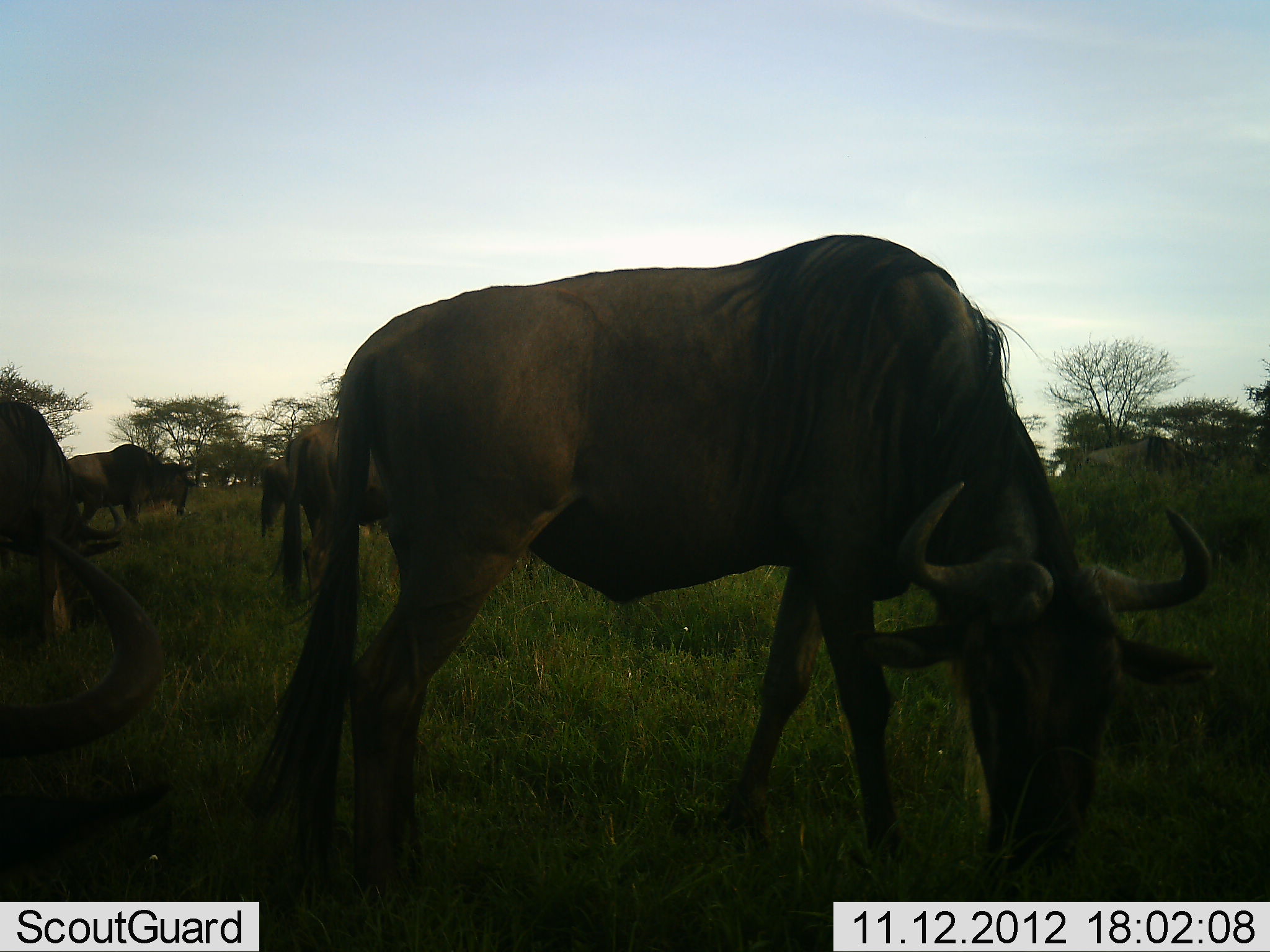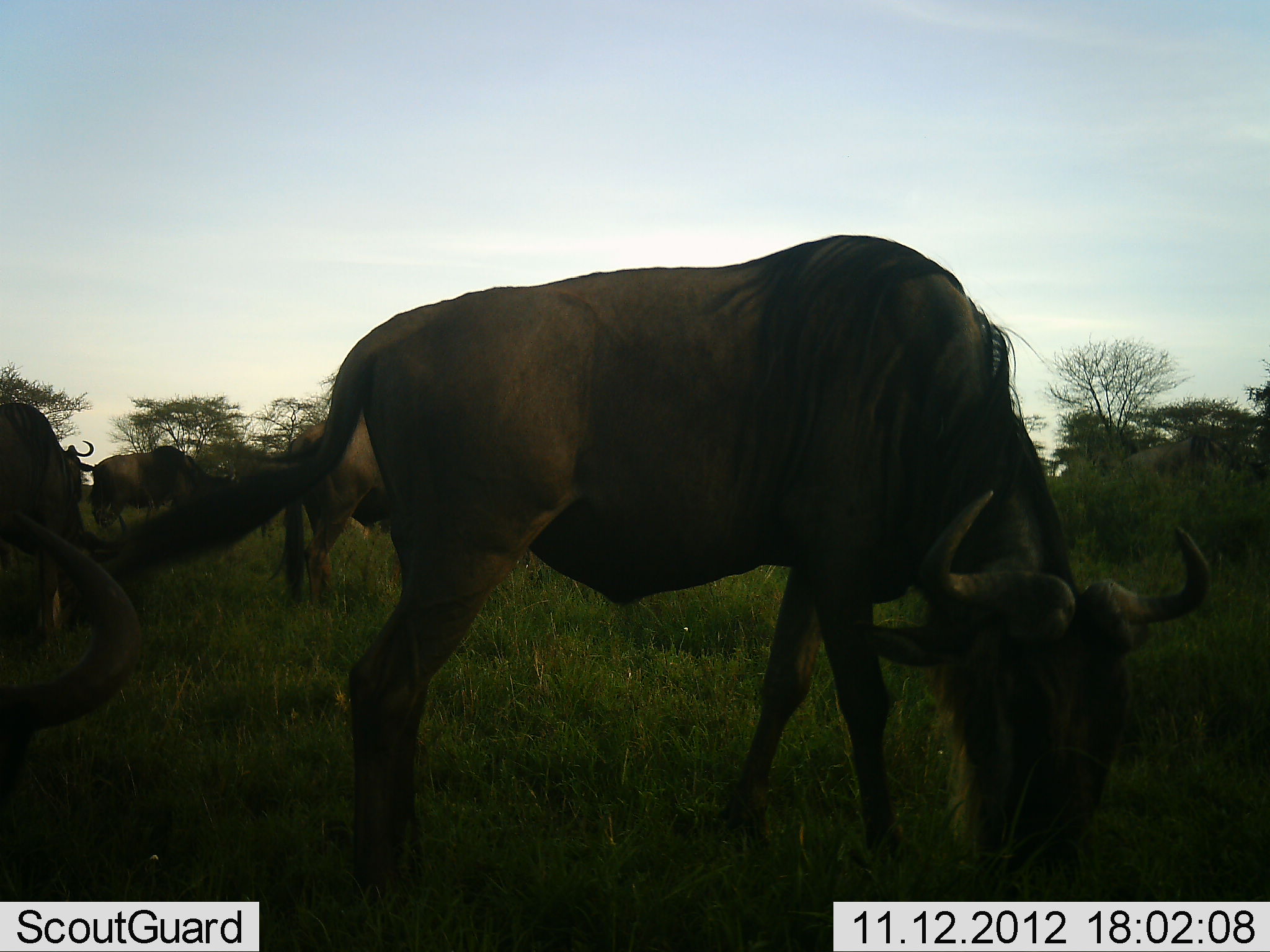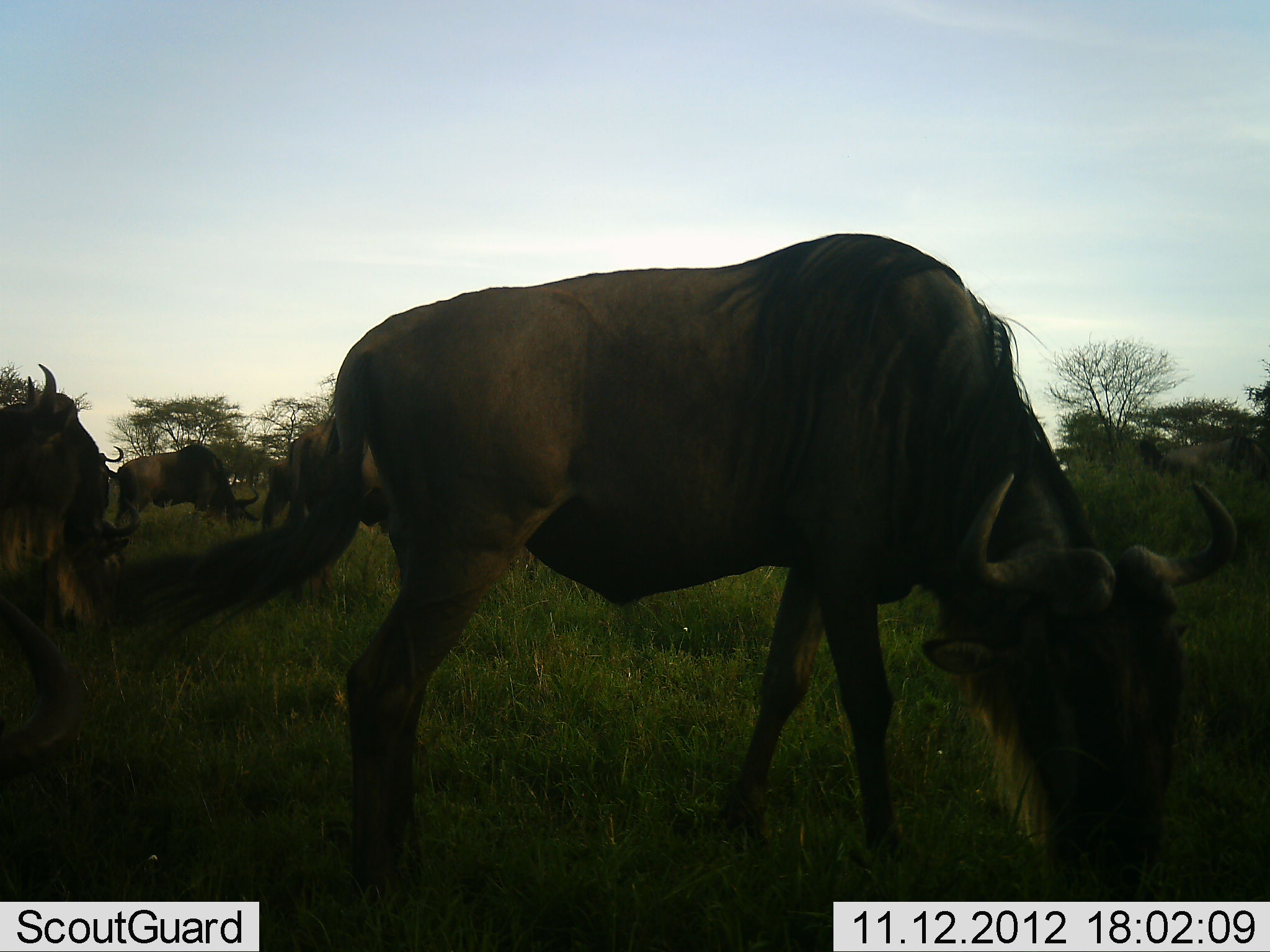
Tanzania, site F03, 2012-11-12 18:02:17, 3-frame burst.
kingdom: Animalia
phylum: Chordata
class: Mammalia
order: Artiodactyla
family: Bovidae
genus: Connochaetes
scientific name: Connochaetes taurinus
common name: blue wildebeest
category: wildebeest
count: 6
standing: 50%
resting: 0%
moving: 20%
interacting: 0%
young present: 0%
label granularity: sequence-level